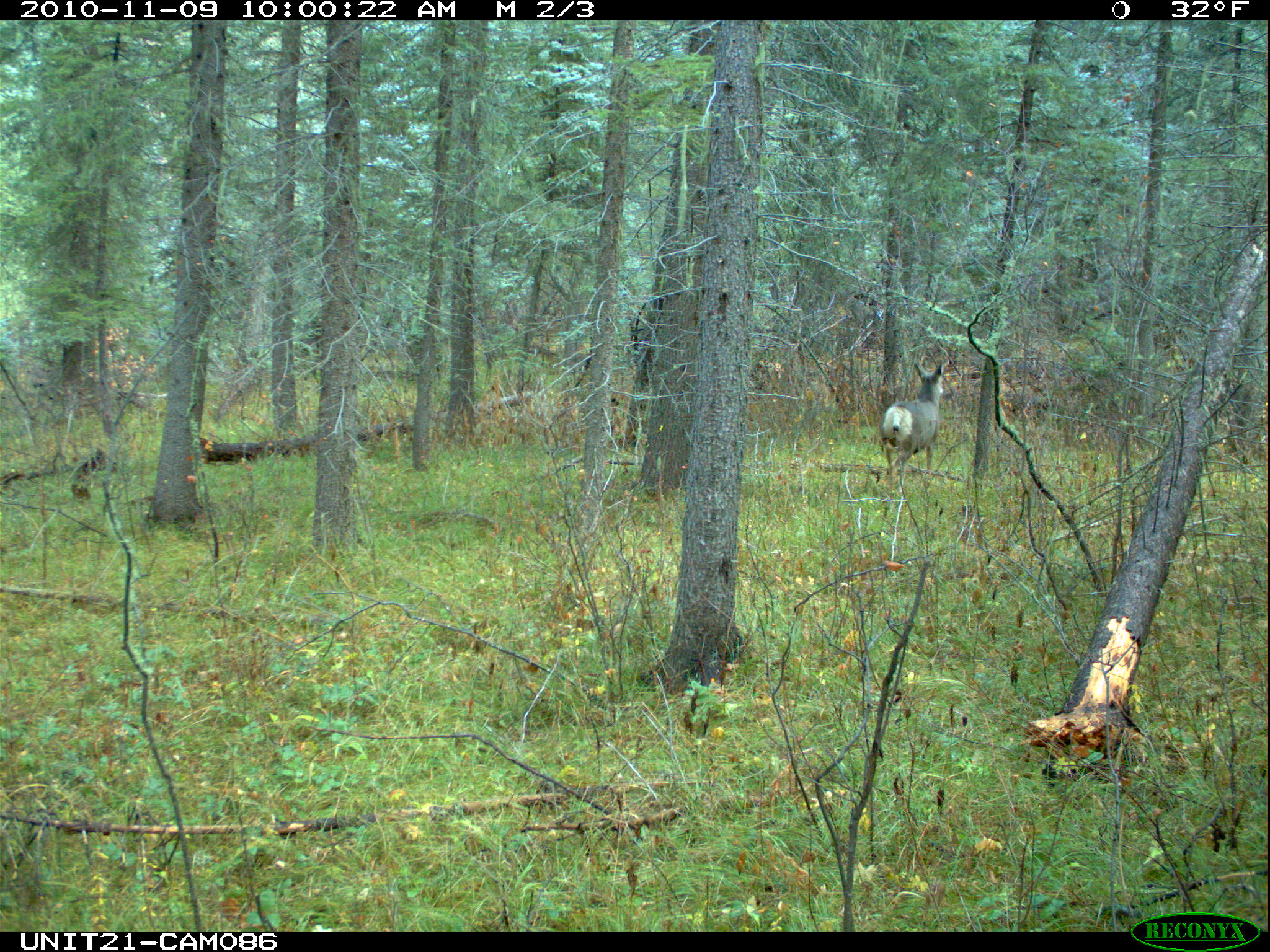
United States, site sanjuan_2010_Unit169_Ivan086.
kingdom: Animalia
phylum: Chordata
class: Mammalia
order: Artiodactyla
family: Cervidae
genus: Odocoileus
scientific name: Odocoileus hemionus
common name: mule deer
Odocoileus hemionus (mule deer).